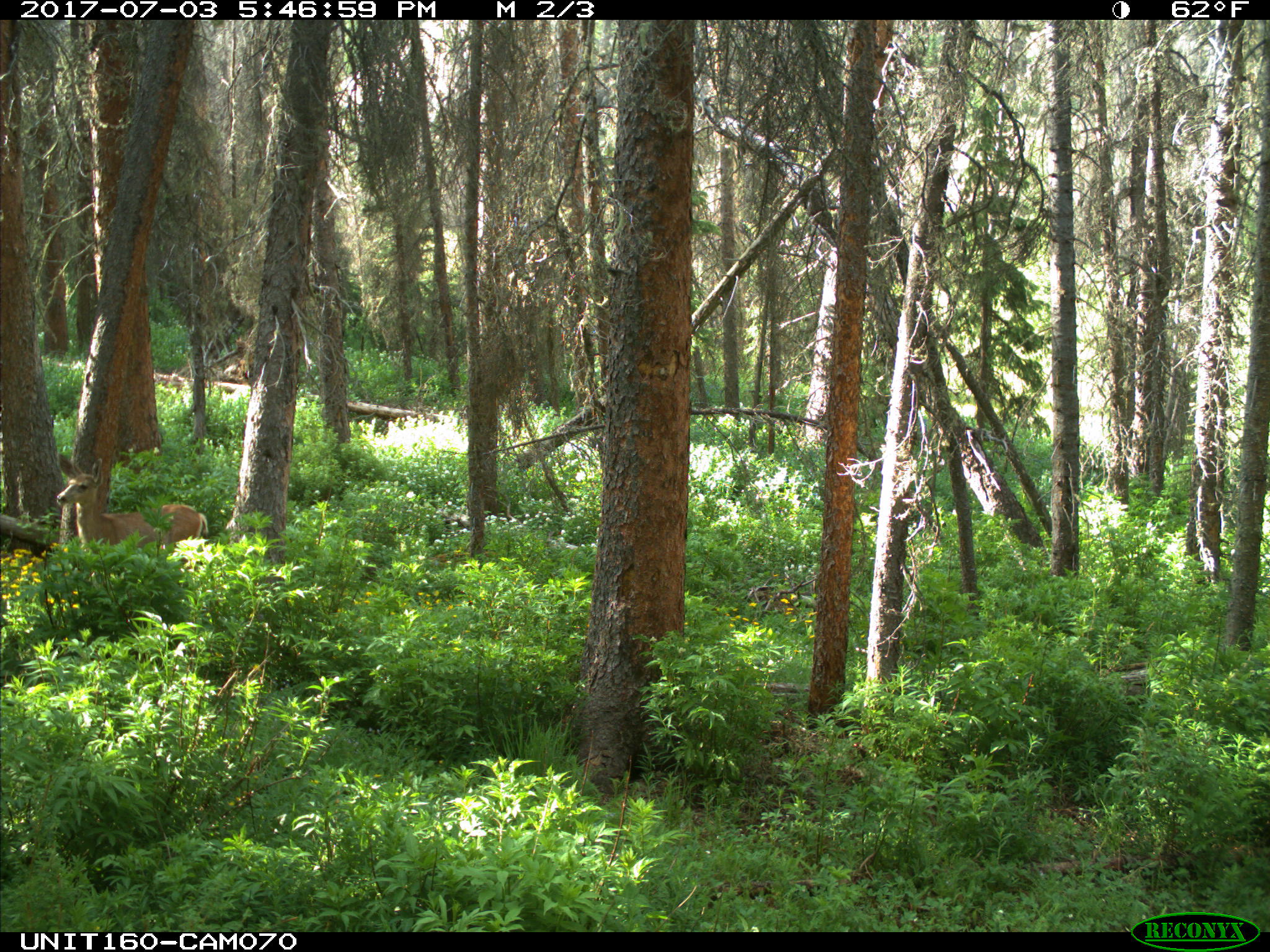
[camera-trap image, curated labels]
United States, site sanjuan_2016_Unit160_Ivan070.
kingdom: Animalia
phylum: Chordata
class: Mammalia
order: Artiodactyla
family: Cervidae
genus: Odocoileus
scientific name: Odocoileus hemionus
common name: mule deer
Odocoileus hemionus (mule deer).